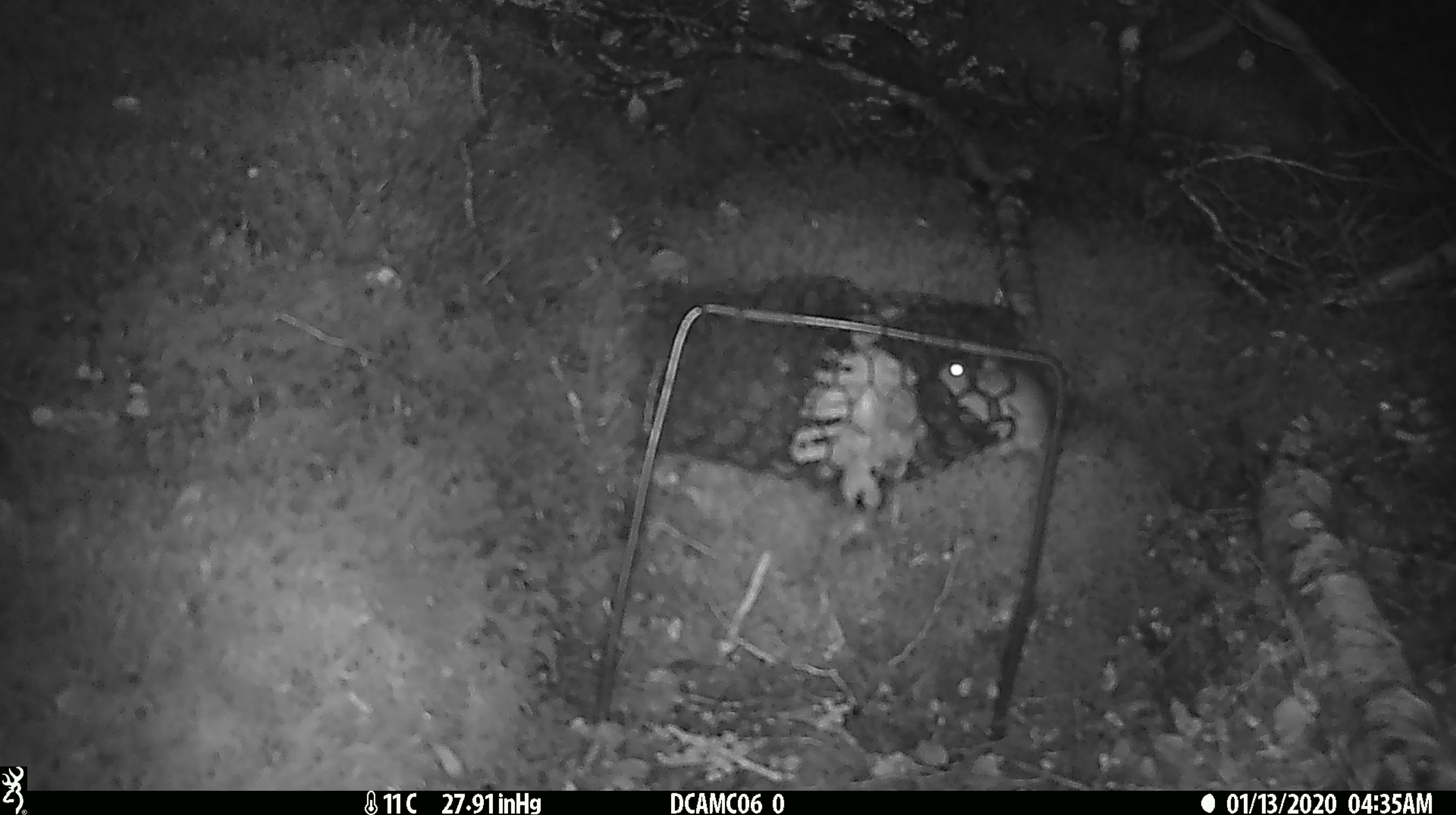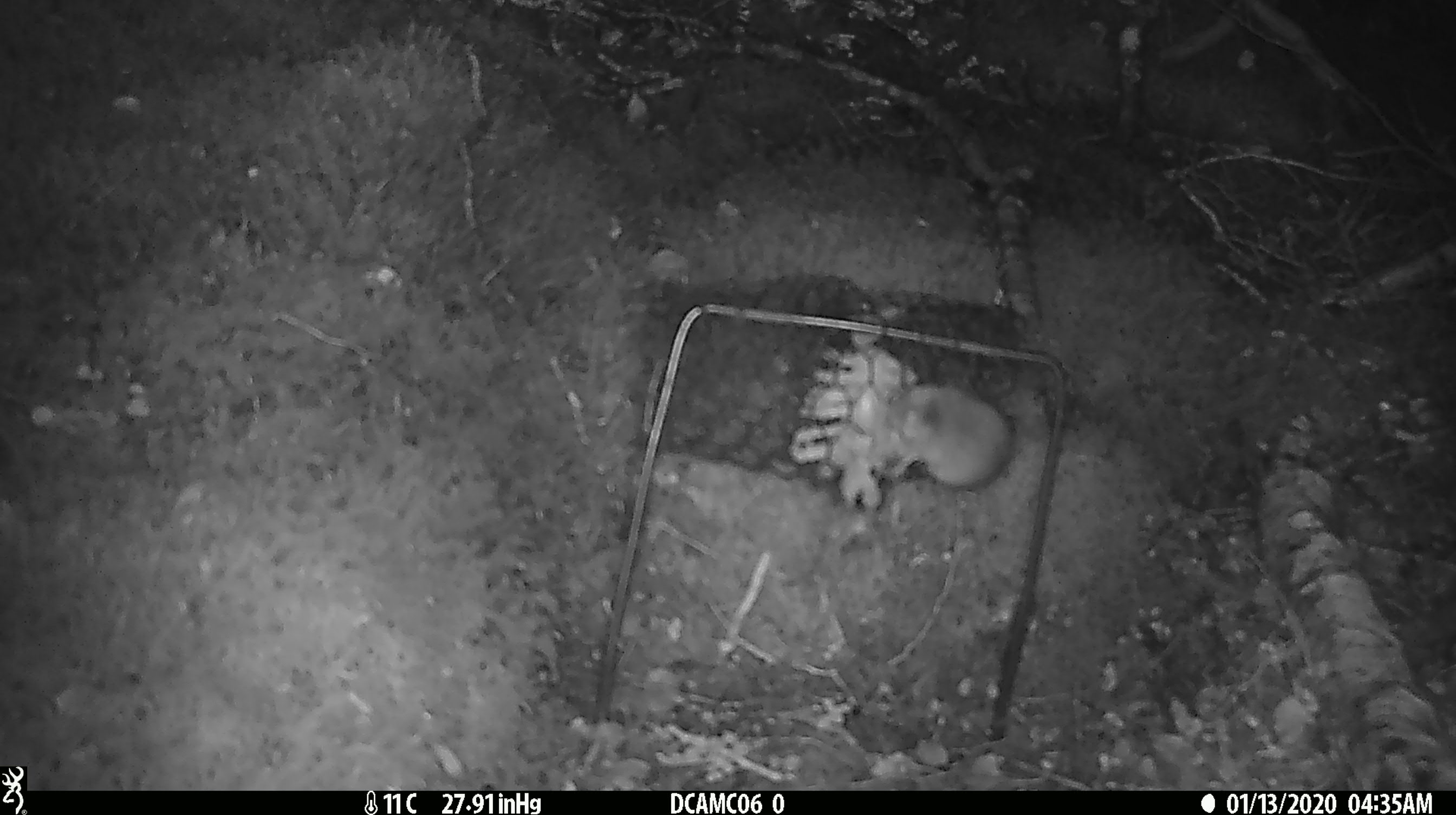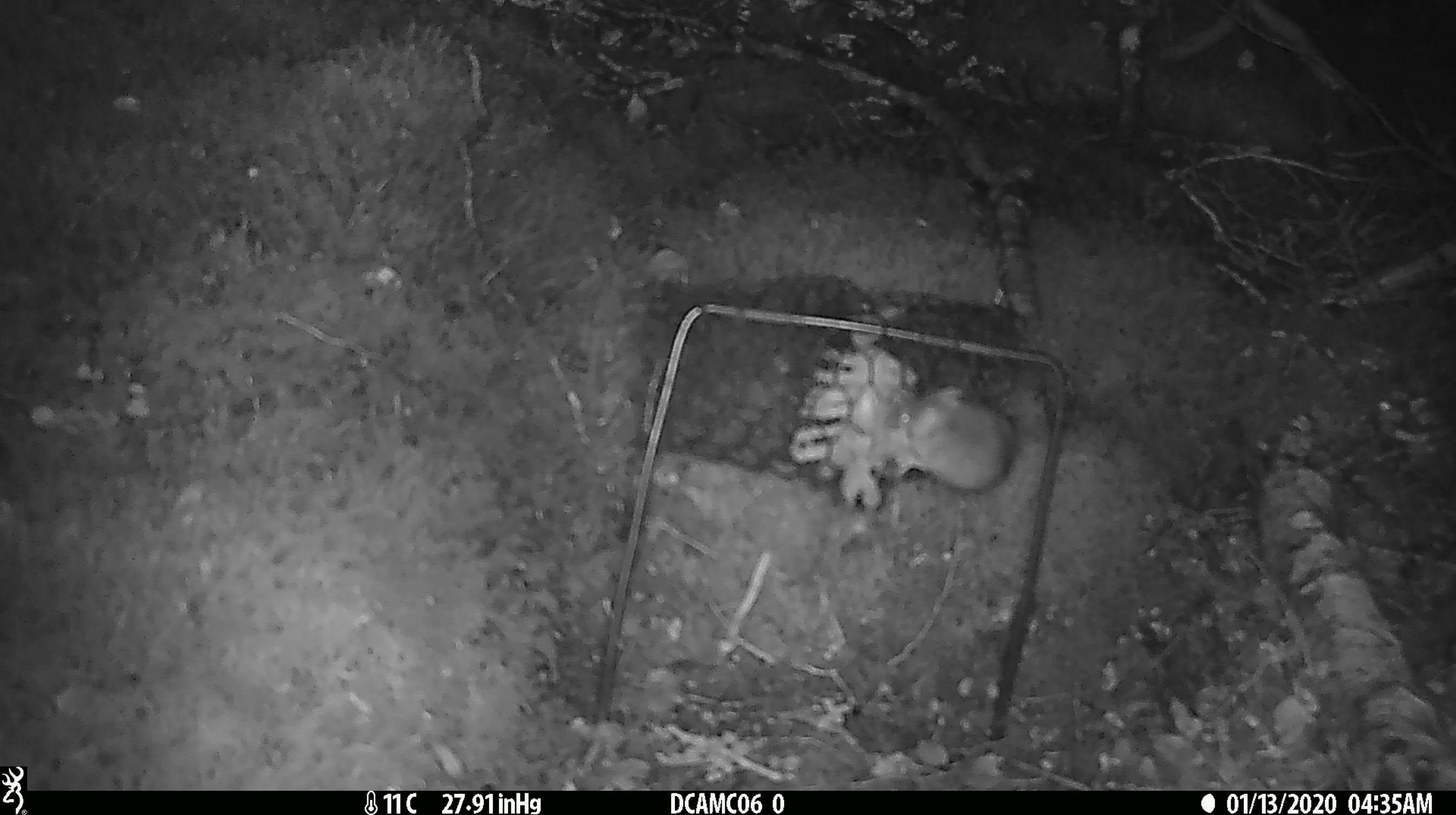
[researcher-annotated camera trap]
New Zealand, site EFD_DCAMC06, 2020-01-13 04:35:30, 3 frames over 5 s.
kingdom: Animalia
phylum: Chordata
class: Mammalia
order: Rodentia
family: Muridae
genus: Mus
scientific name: Mus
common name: mouse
Mouse (Mus).